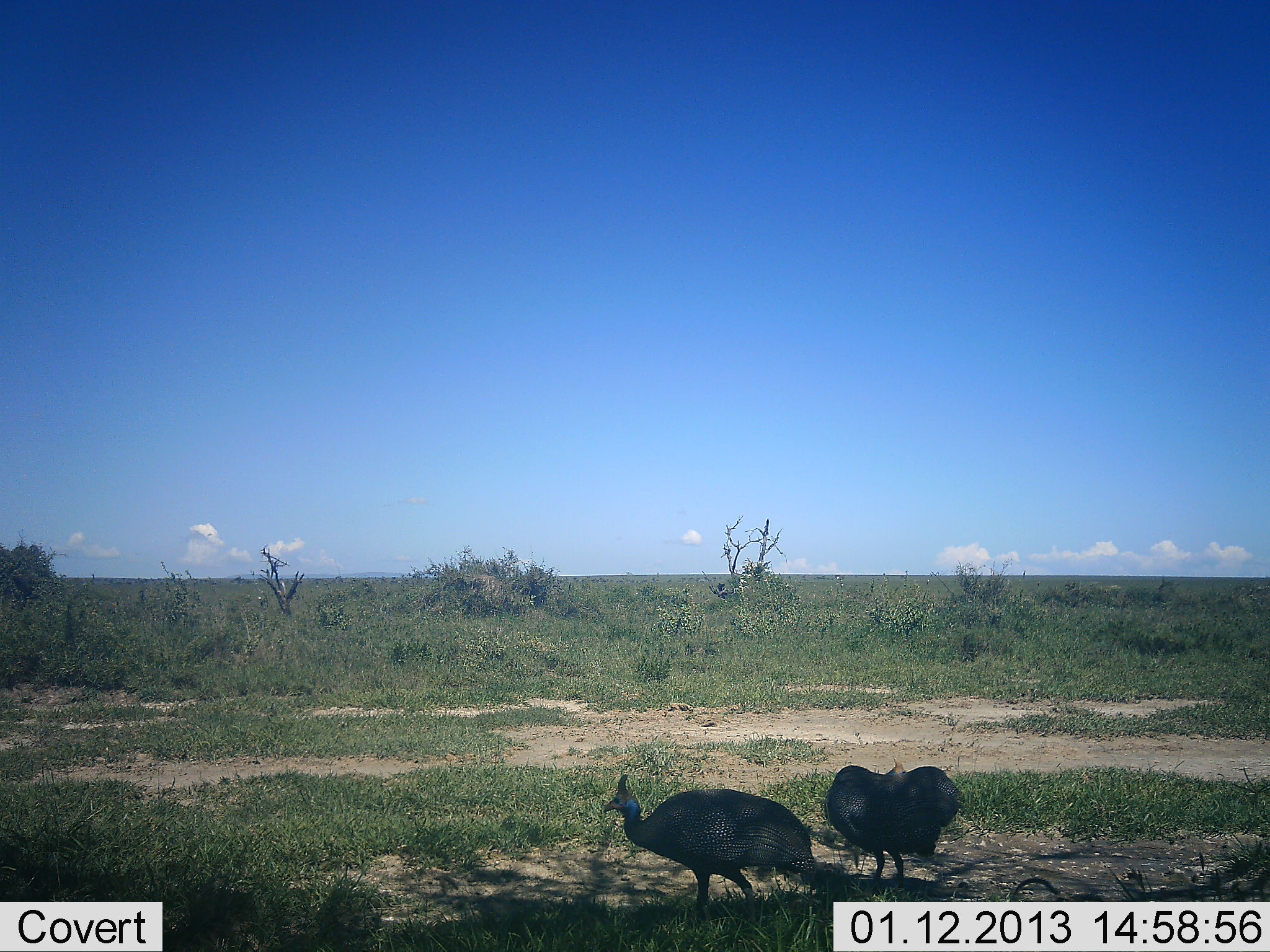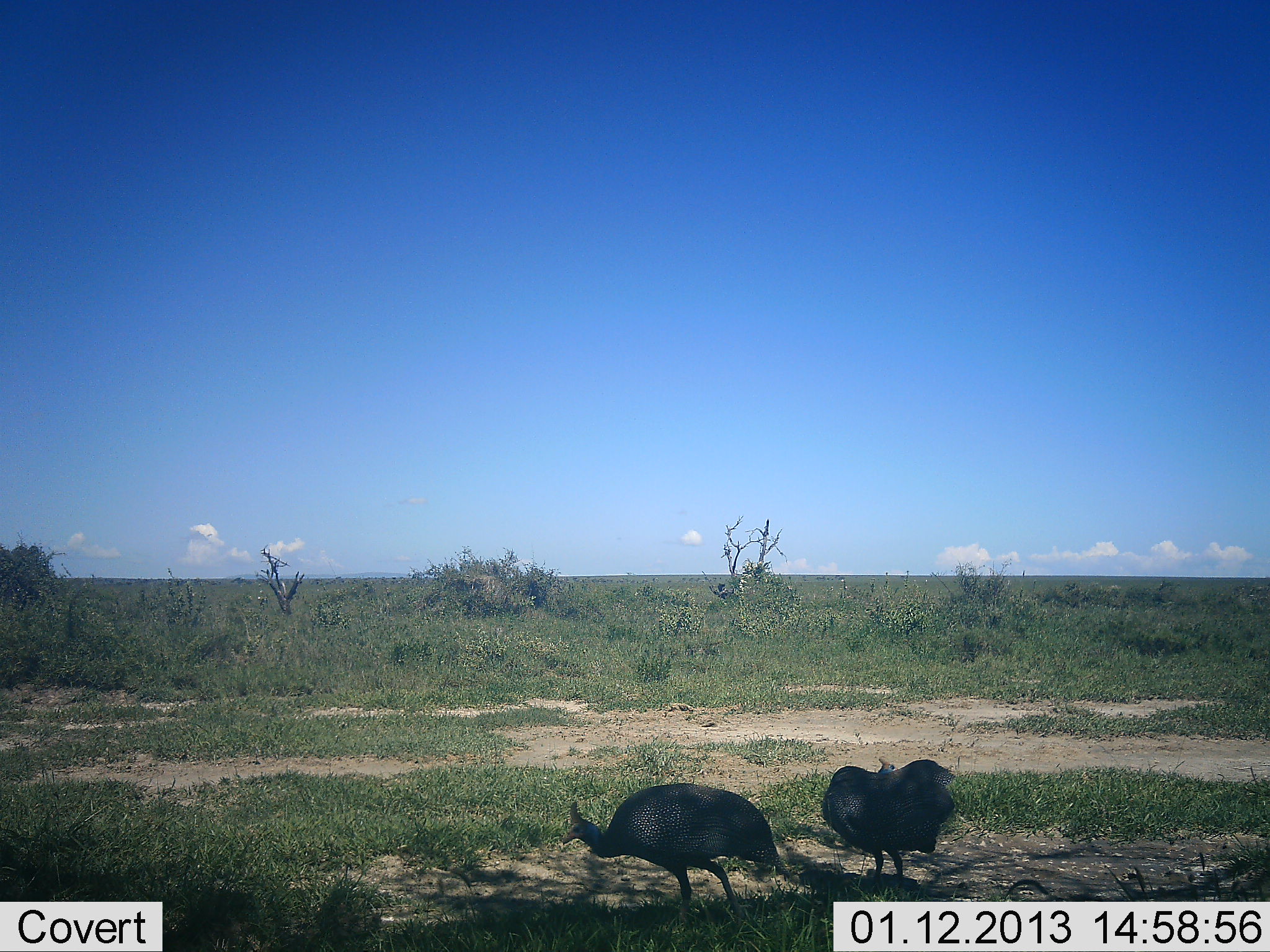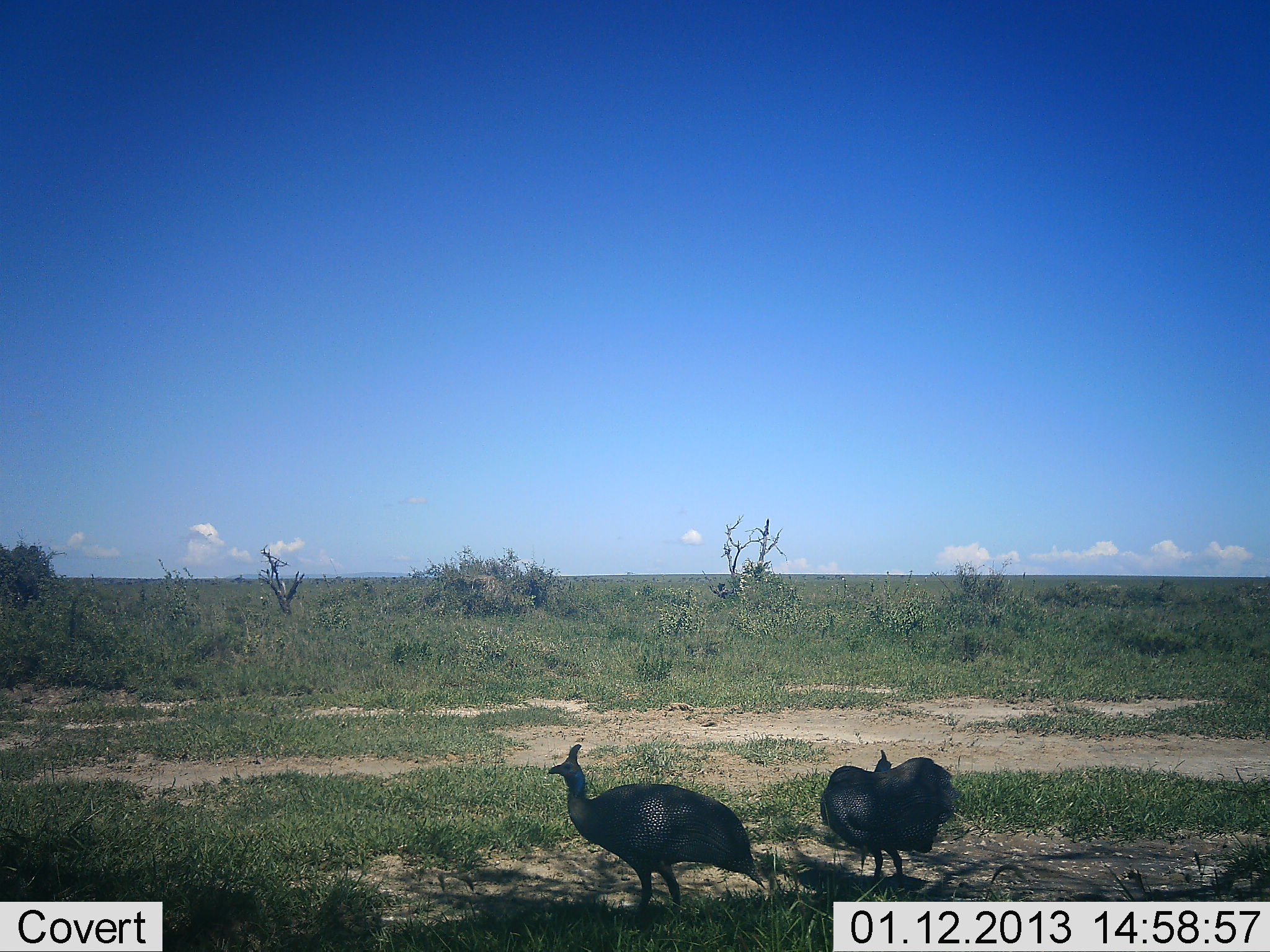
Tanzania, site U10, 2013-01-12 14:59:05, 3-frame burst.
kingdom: Animalia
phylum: Chordata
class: Aves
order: Galliformes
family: Numididae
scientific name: Numididae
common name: guinea fowl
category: guineafowl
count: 2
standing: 50%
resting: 0%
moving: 50%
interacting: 0%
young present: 0%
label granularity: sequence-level